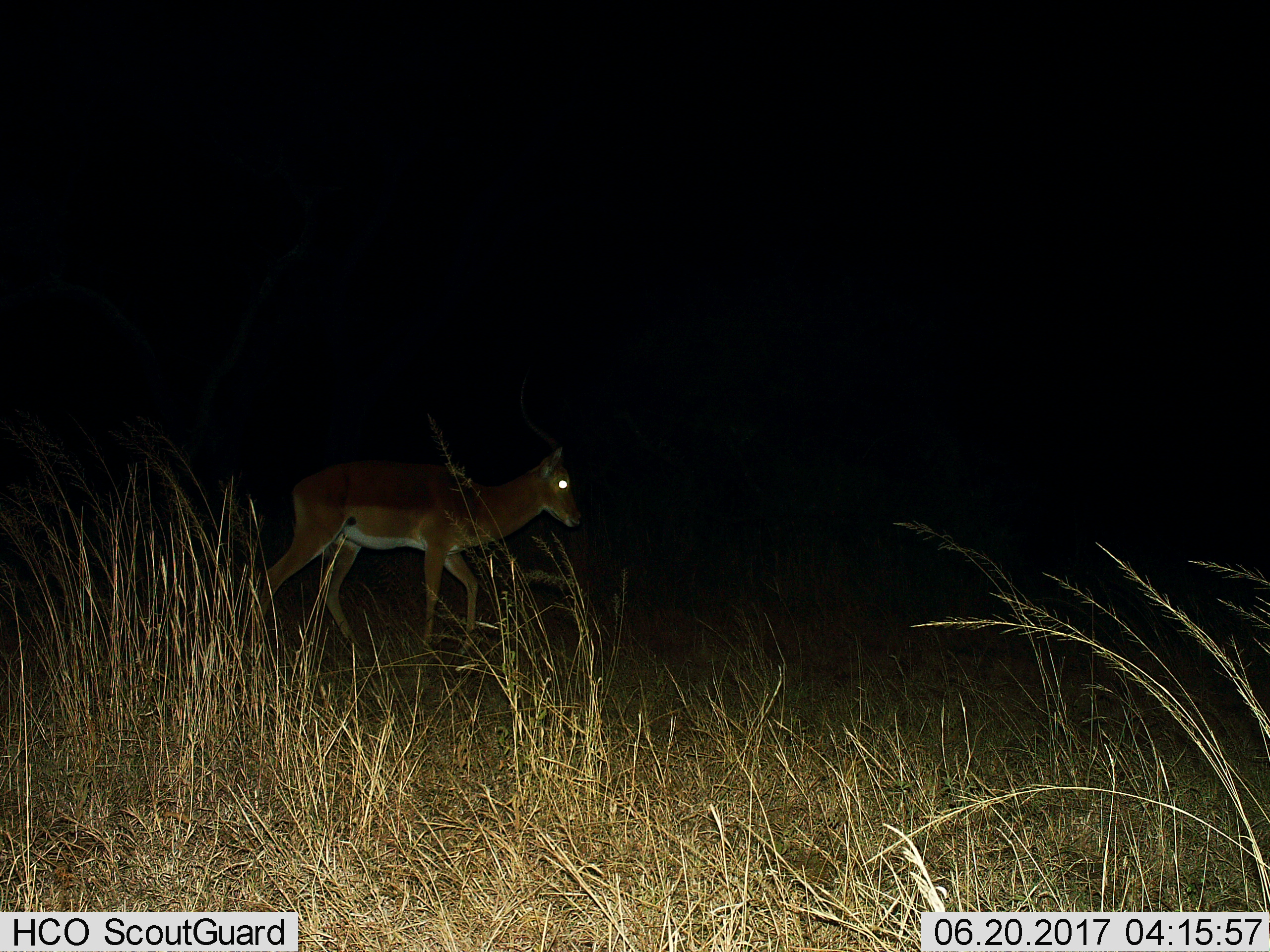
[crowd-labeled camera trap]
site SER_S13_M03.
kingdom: Animalia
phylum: Chordata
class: Mammalia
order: Artiodactyla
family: Bovidae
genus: Aepyceros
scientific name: Aepyceros melampus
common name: impala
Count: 1.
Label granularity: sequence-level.